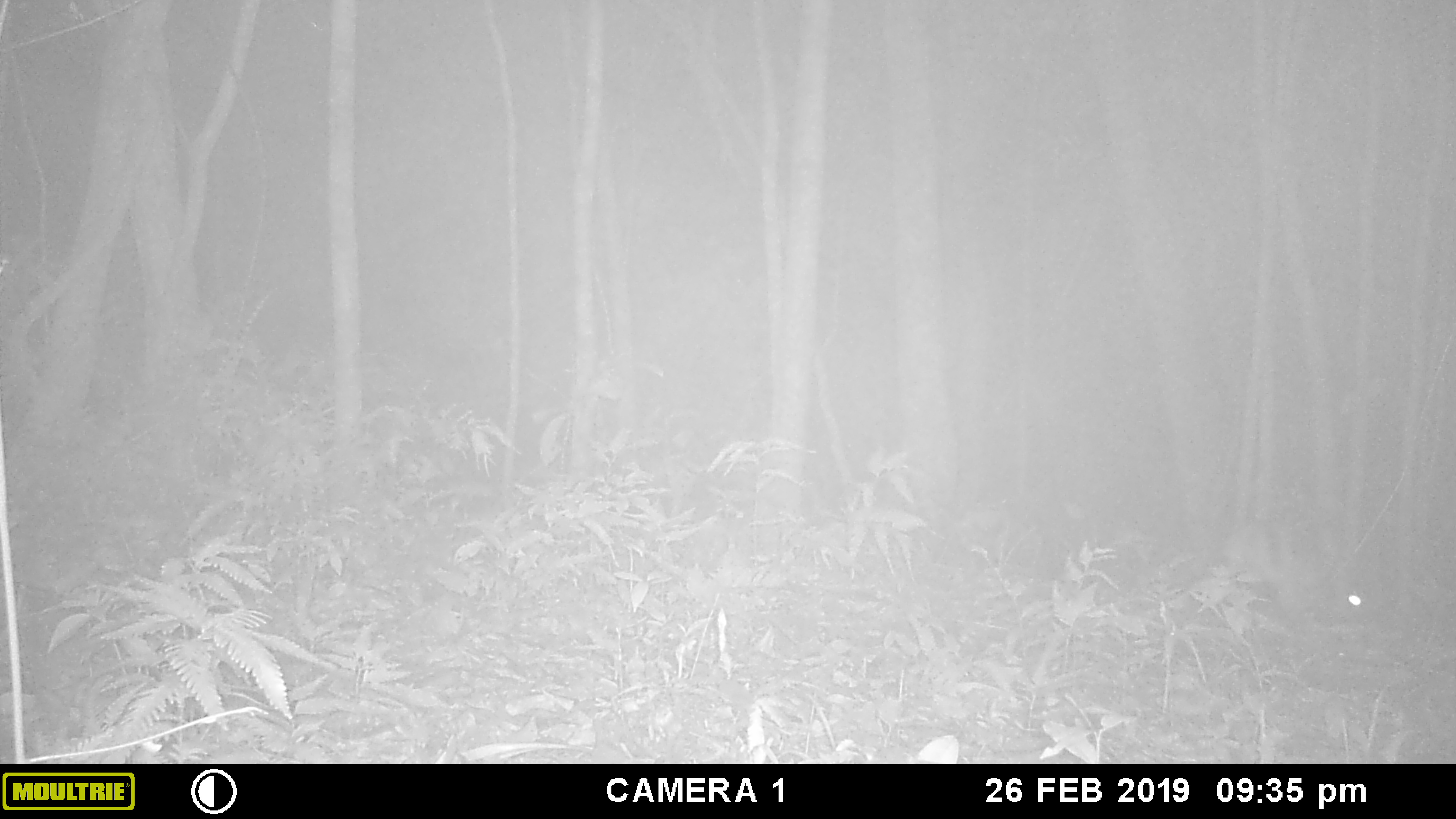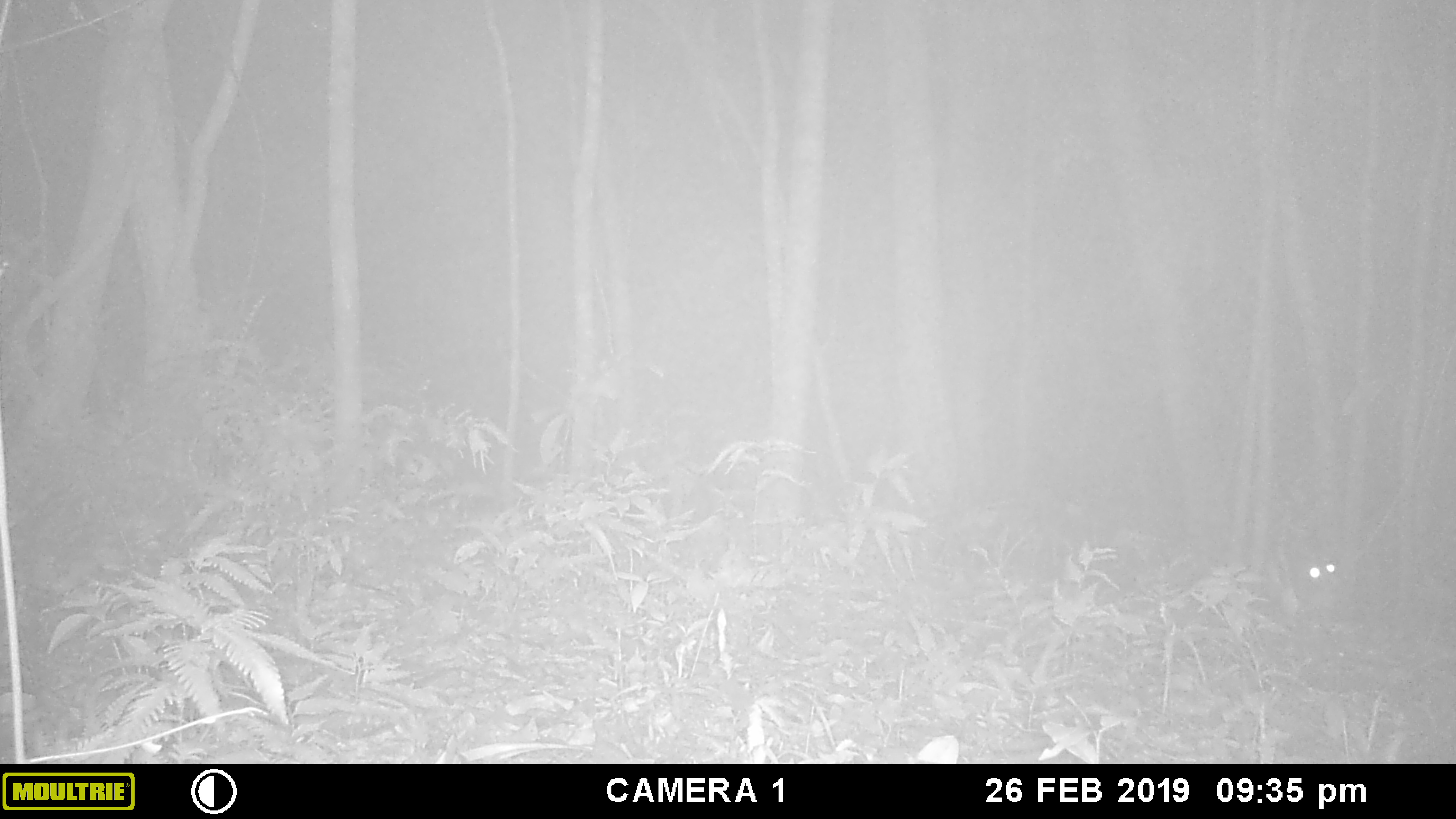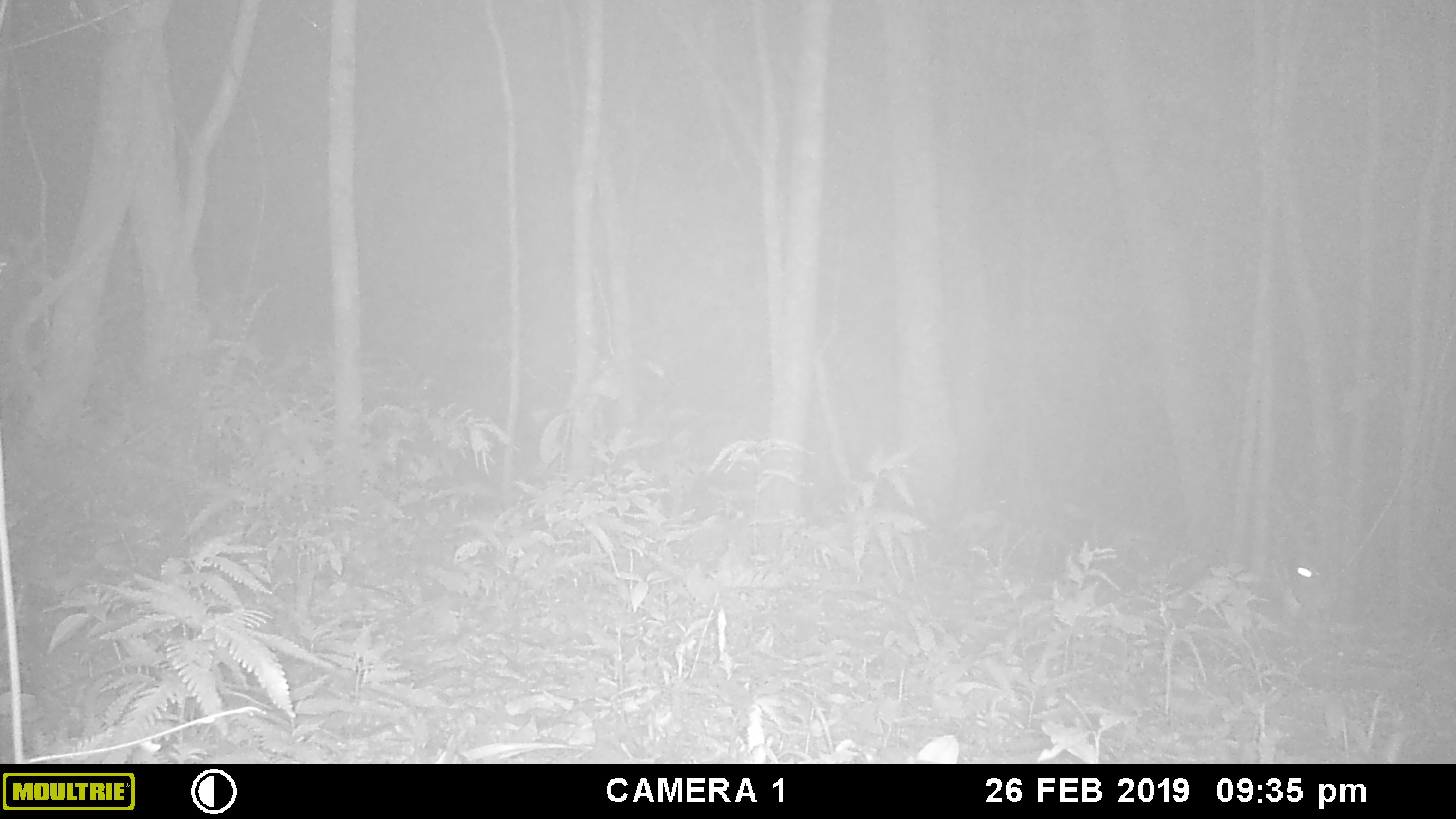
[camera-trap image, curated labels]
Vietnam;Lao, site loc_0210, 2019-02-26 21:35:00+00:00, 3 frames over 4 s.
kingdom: Animalia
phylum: Chordata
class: Mammalia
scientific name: Mammalia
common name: mammal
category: unidentified small mammal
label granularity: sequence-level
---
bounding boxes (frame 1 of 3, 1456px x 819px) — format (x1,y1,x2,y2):
unidentified small mammal: (1221,520,1377,630)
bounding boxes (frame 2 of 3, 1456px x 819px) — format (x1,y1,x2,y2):
unidentified small mammal: (1267,527,1351,618)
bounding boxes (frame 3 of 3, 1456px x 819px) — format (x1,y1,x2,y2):
unidentified small mammal: (1274,543,1328,599)